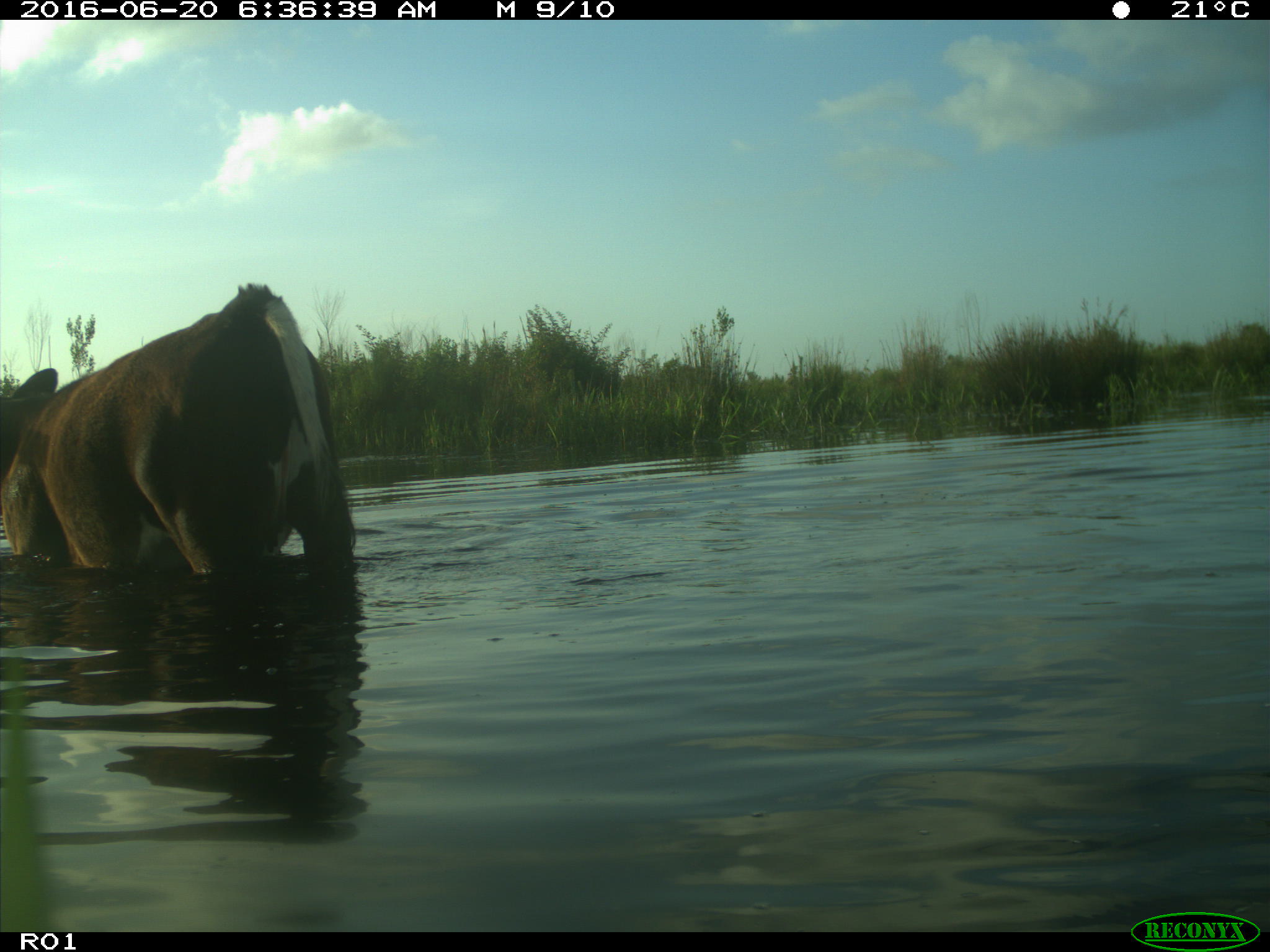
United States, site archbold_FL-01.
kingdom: Animalia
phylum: Chordata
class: Mammalia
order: Artiodactyla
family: Bovidae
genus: Bos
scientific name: Bos taurus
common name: domestic cow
Bos taurus (domestic cow).